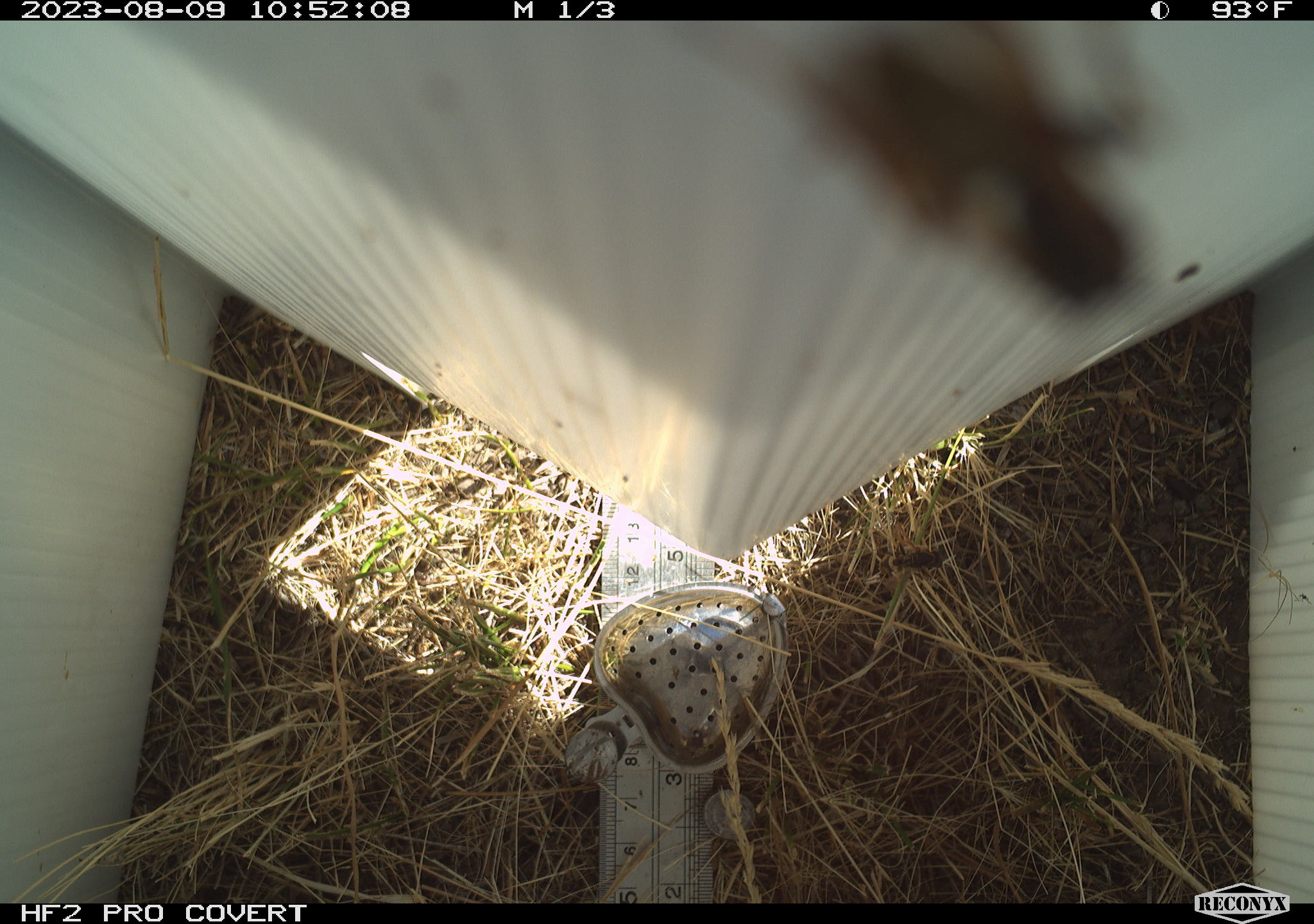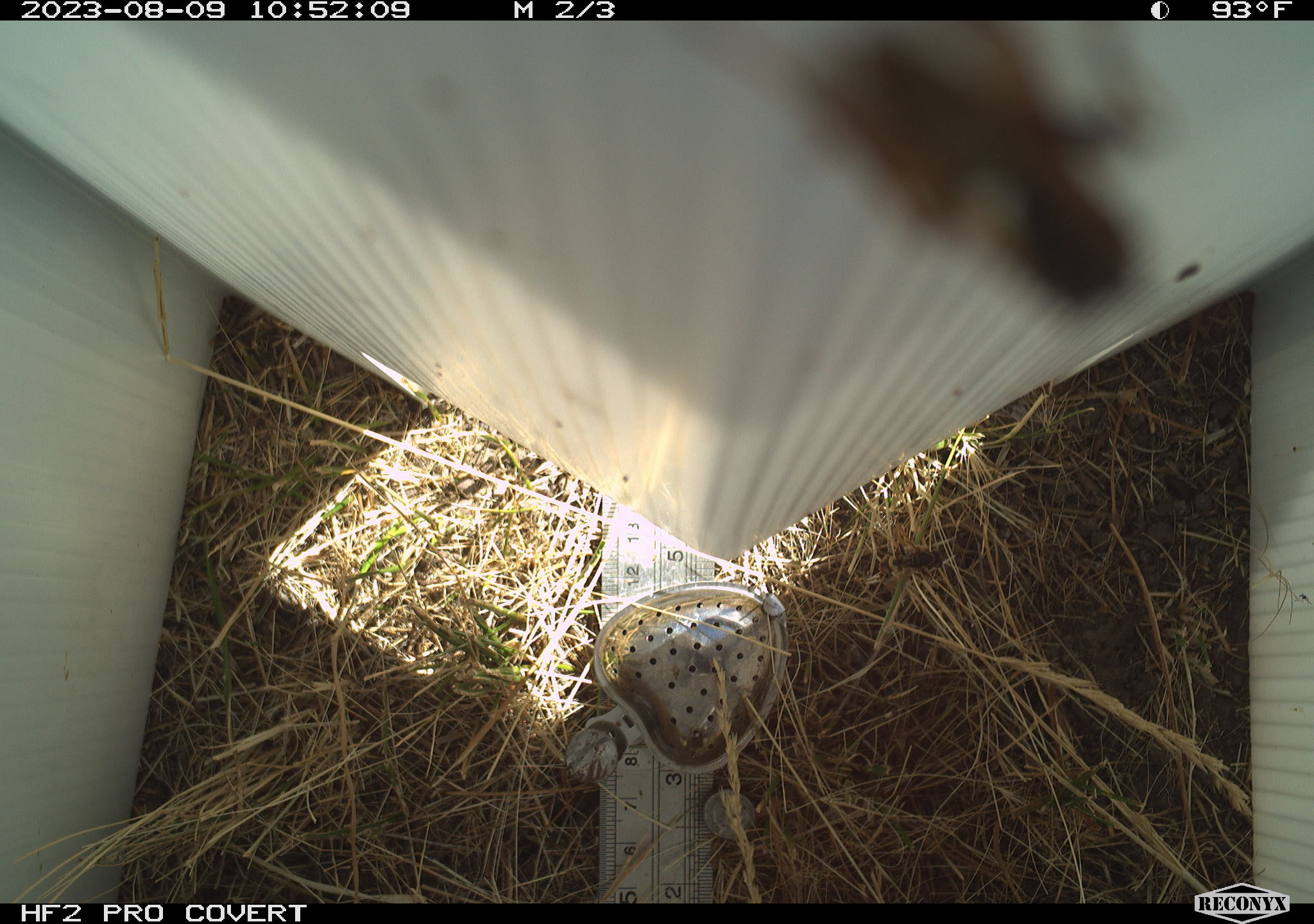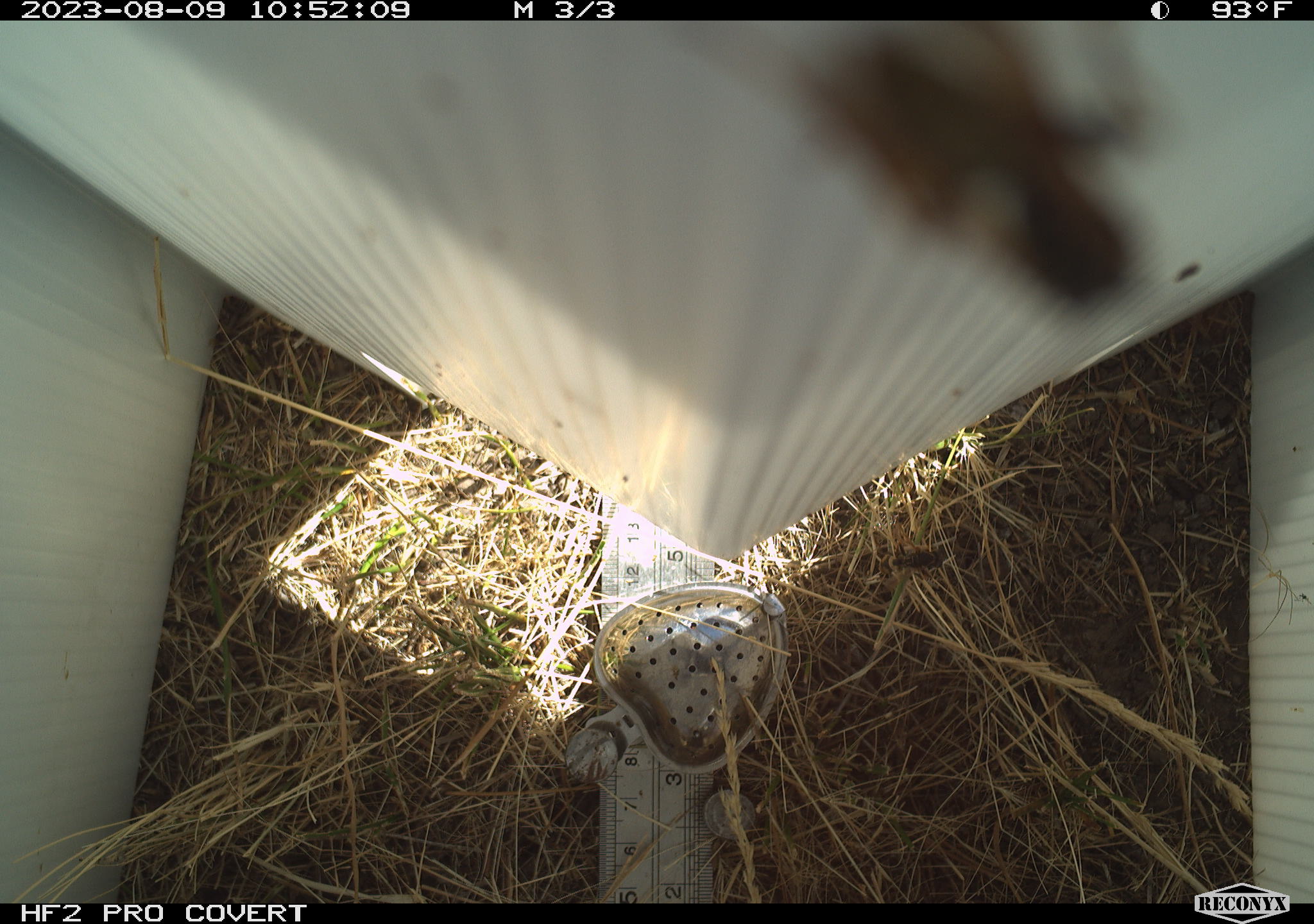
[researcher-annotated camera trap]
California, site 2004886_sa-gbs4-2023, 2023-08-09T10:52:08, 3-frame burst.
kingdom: Animalia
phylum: Arthropoda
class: Insecta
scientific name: Insecta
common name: insect